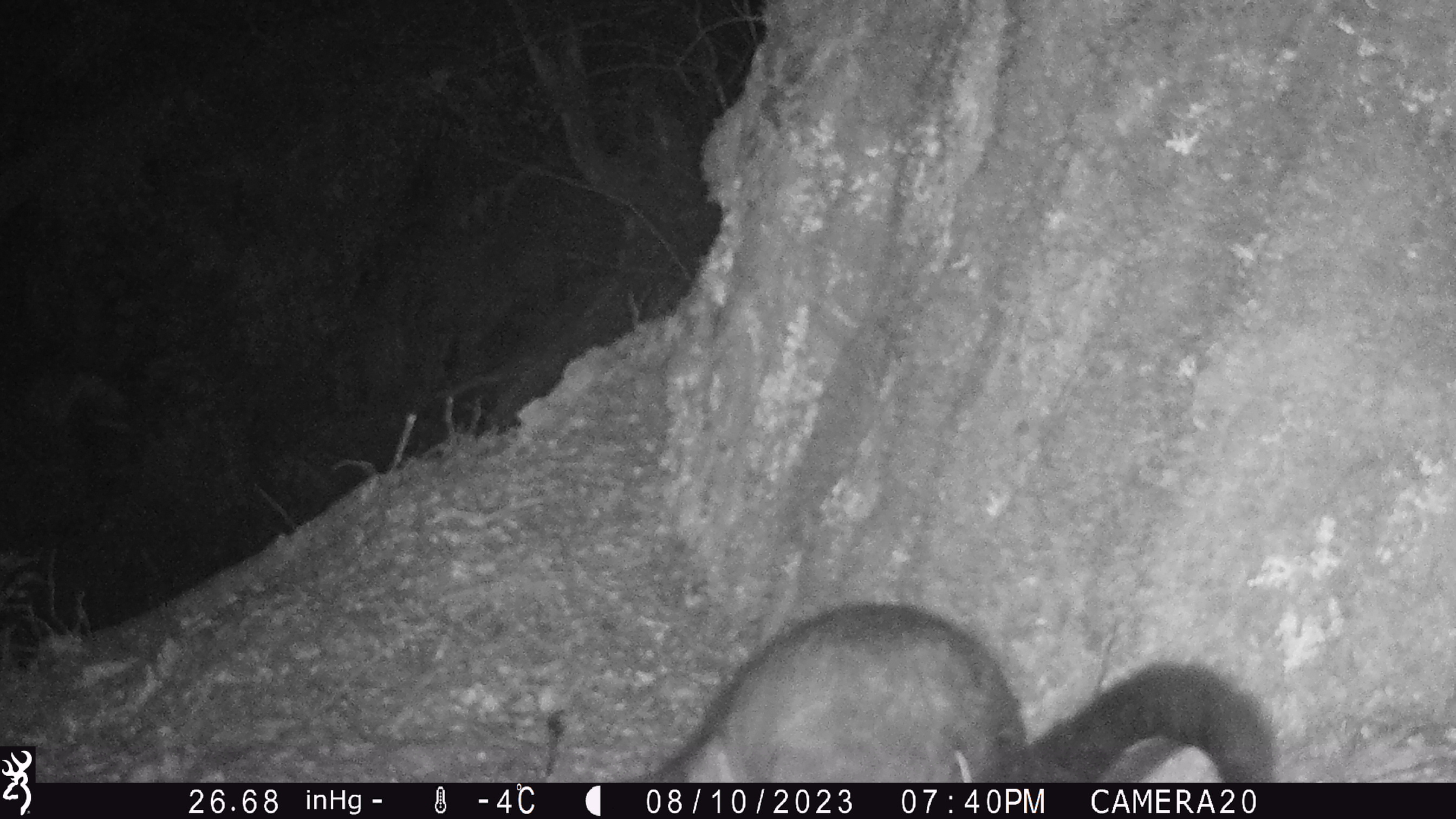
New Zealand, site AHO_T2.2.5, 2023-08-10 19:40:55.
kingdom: Animalia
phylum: Chordata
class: Mammalia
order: Carnivora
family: Mustelidae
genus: Mustela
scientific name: Mustela erminea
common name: stoat